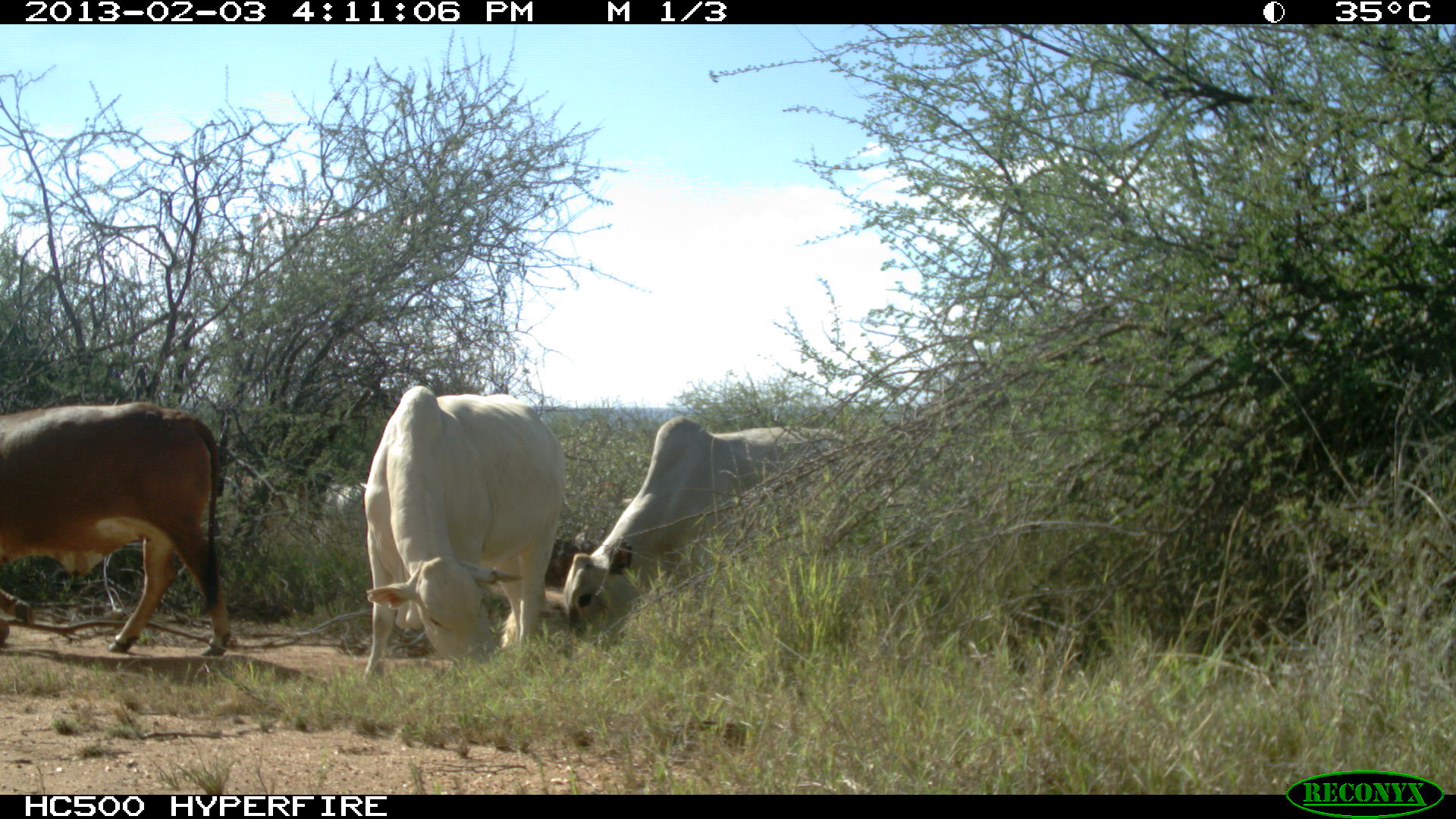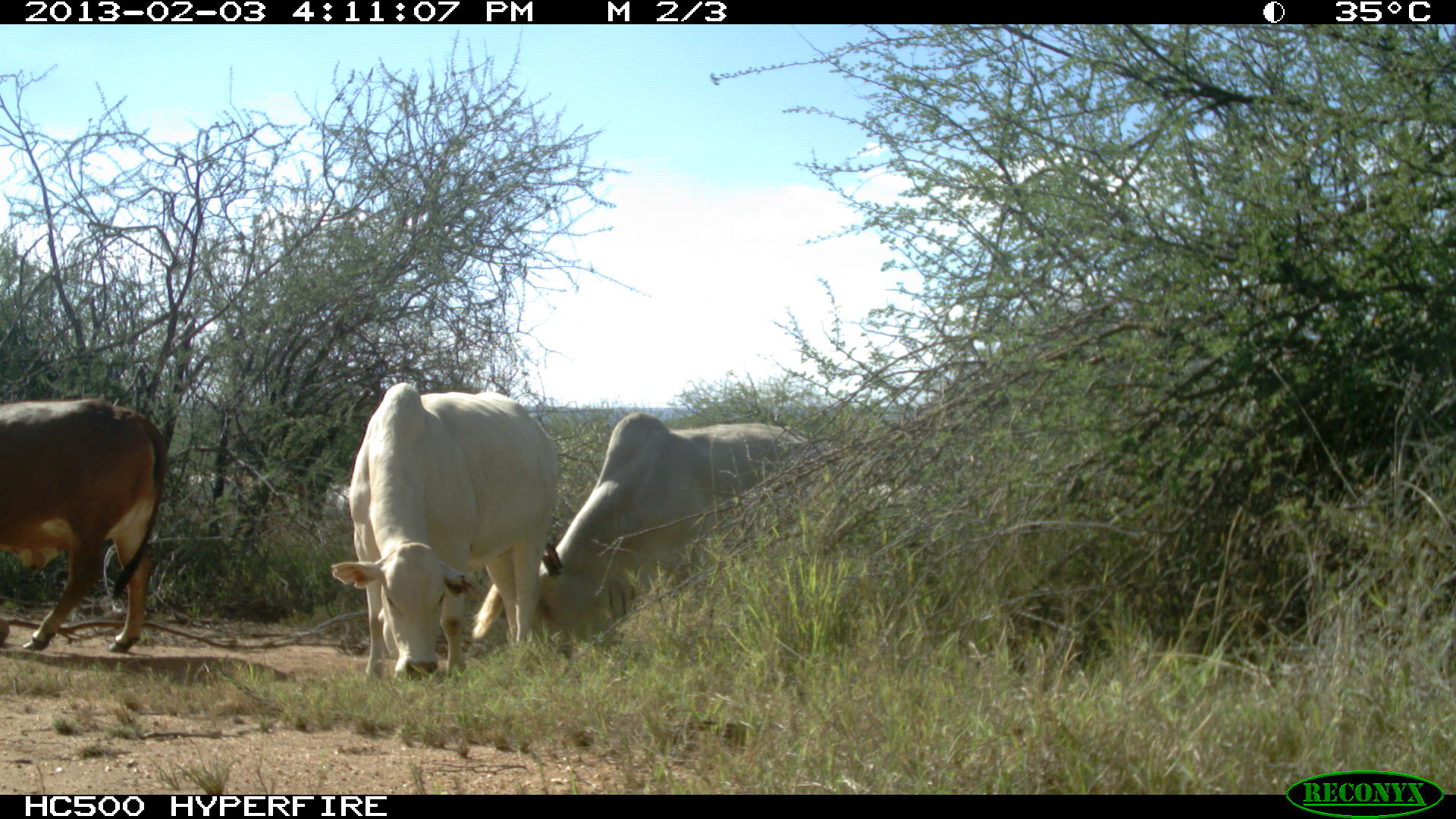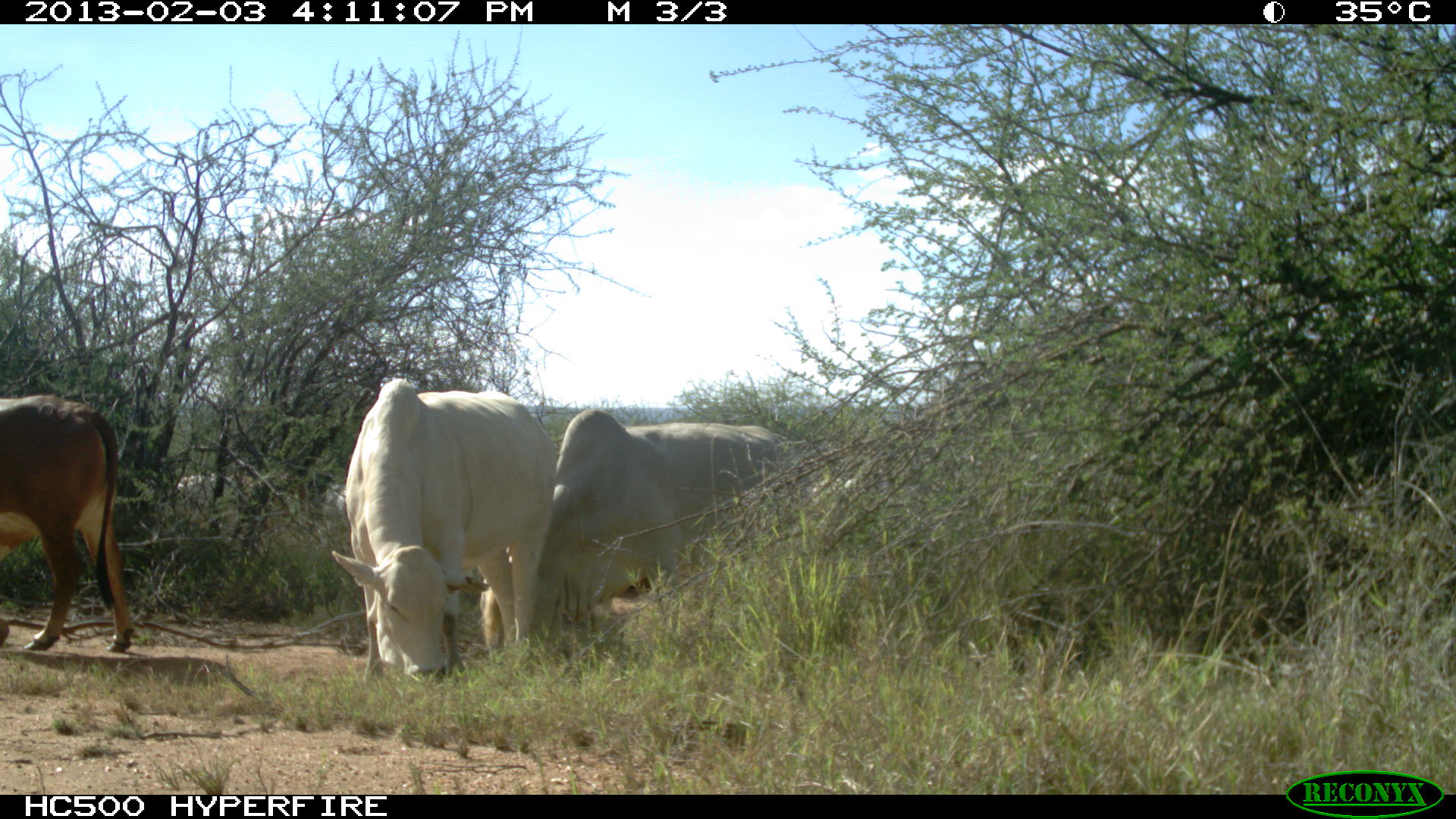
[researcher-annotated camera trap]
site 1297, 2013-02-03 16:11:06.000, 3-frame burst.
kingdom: Animalia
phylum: Chordata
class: Mammalia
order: Artiodactyla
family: Bovidae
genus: Bos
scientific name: Bos taurus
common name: domestic cattle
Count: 4.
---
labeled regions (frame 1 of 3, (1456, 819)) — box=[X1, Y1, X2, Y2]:
bos taurus: box=[556, 415, 848, 666]; box=[350, 385, 572, 679]; box=[1, 397, 234, 654]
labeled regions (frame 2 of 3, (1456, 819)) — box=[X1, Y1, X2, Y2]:
bos taurus: box=[535, 415, 849, 666]; box=[329, 381, 572, 679]; box=[1, 394, 165, 651]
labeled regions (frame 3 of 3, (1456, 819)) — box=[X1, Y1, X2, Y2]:
bos taurus: box=[325, 379, 572, 679]; box=[532, 415, 821, 666]; box=[1, 394, 137, 654]